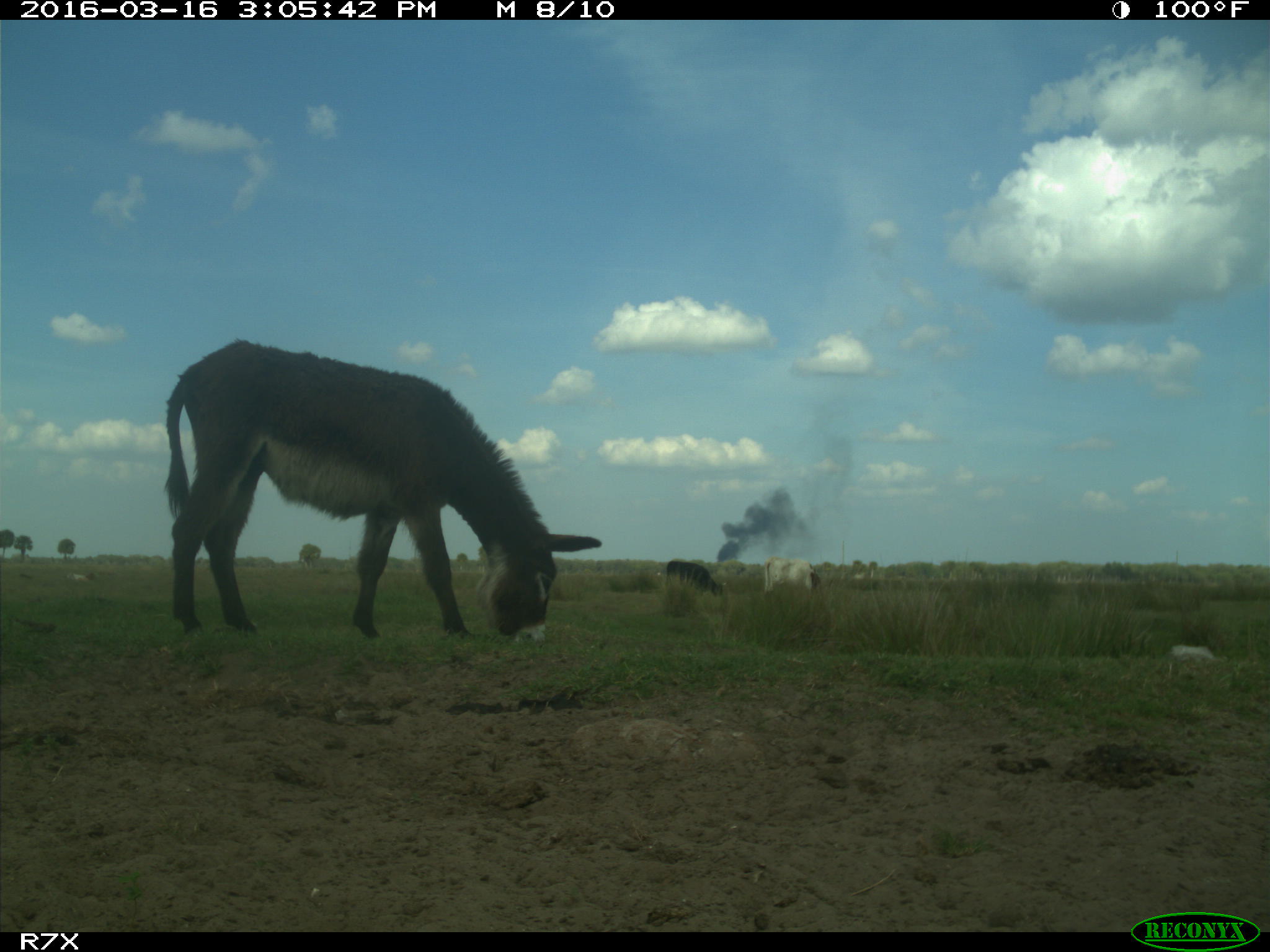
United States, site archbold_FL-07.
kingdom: Animalia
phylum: Chordata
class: Mammalia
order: Artiodactyla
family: Bovidae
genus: Bos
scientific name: Bos taurus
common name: domestic cow